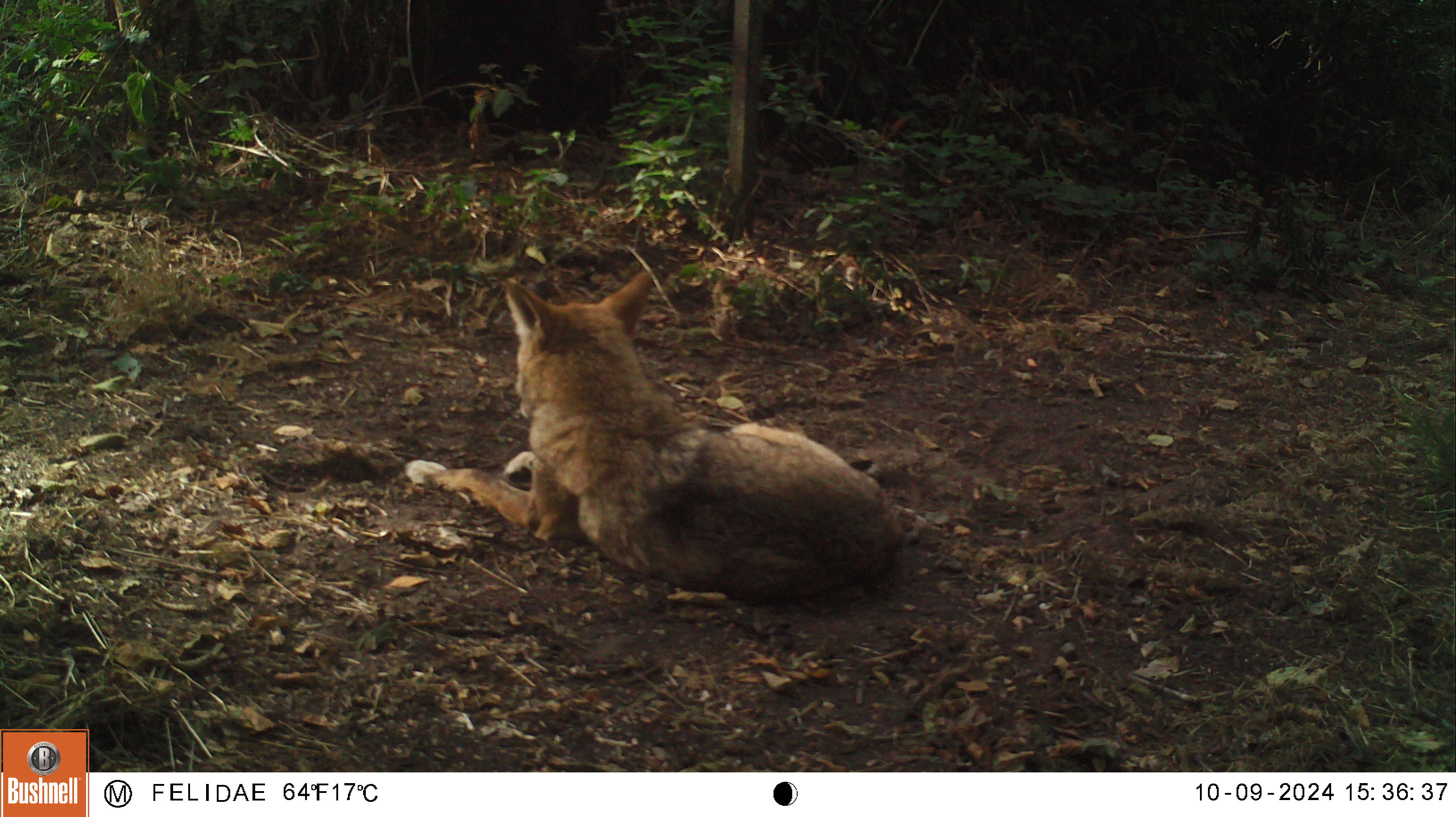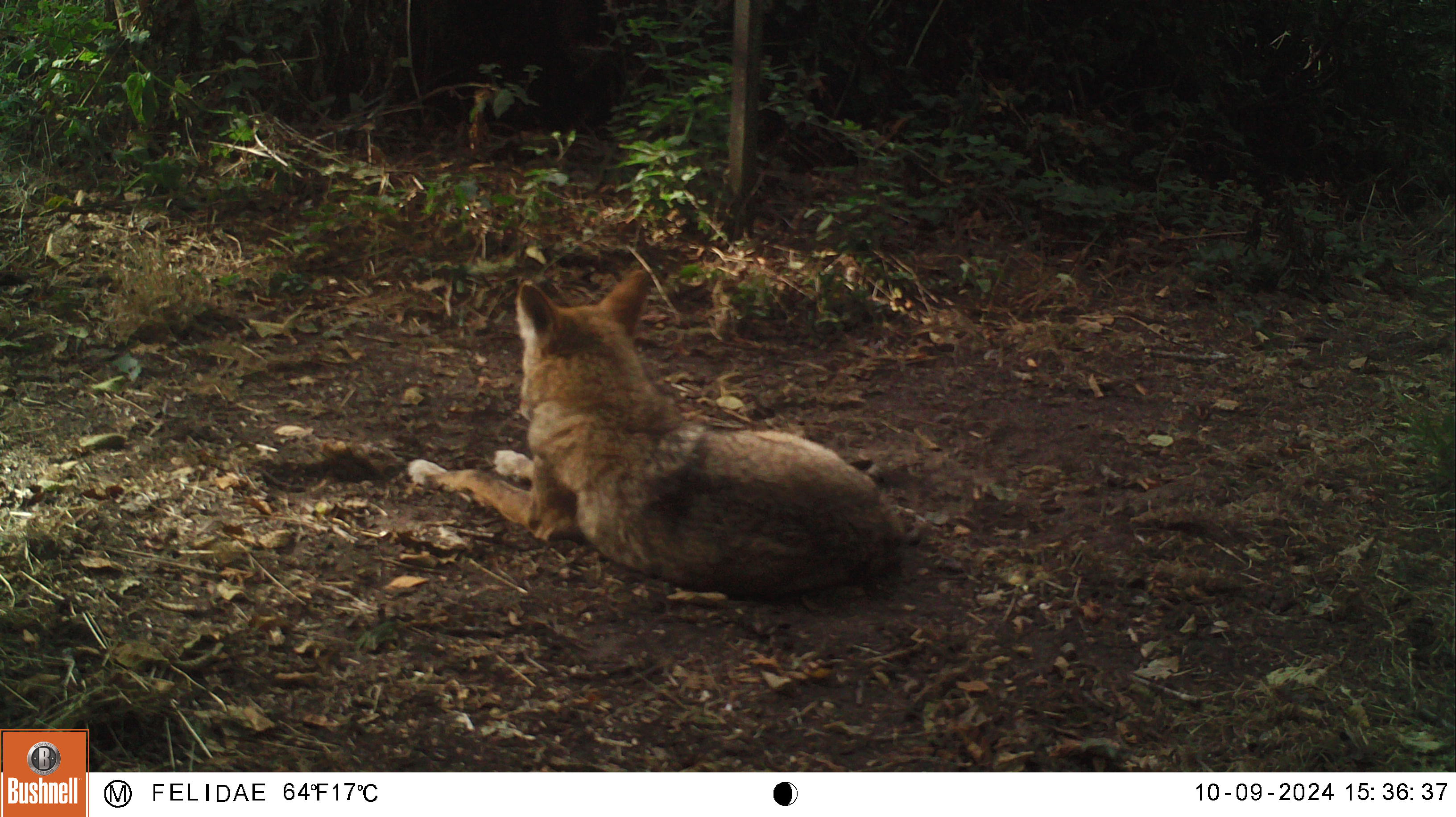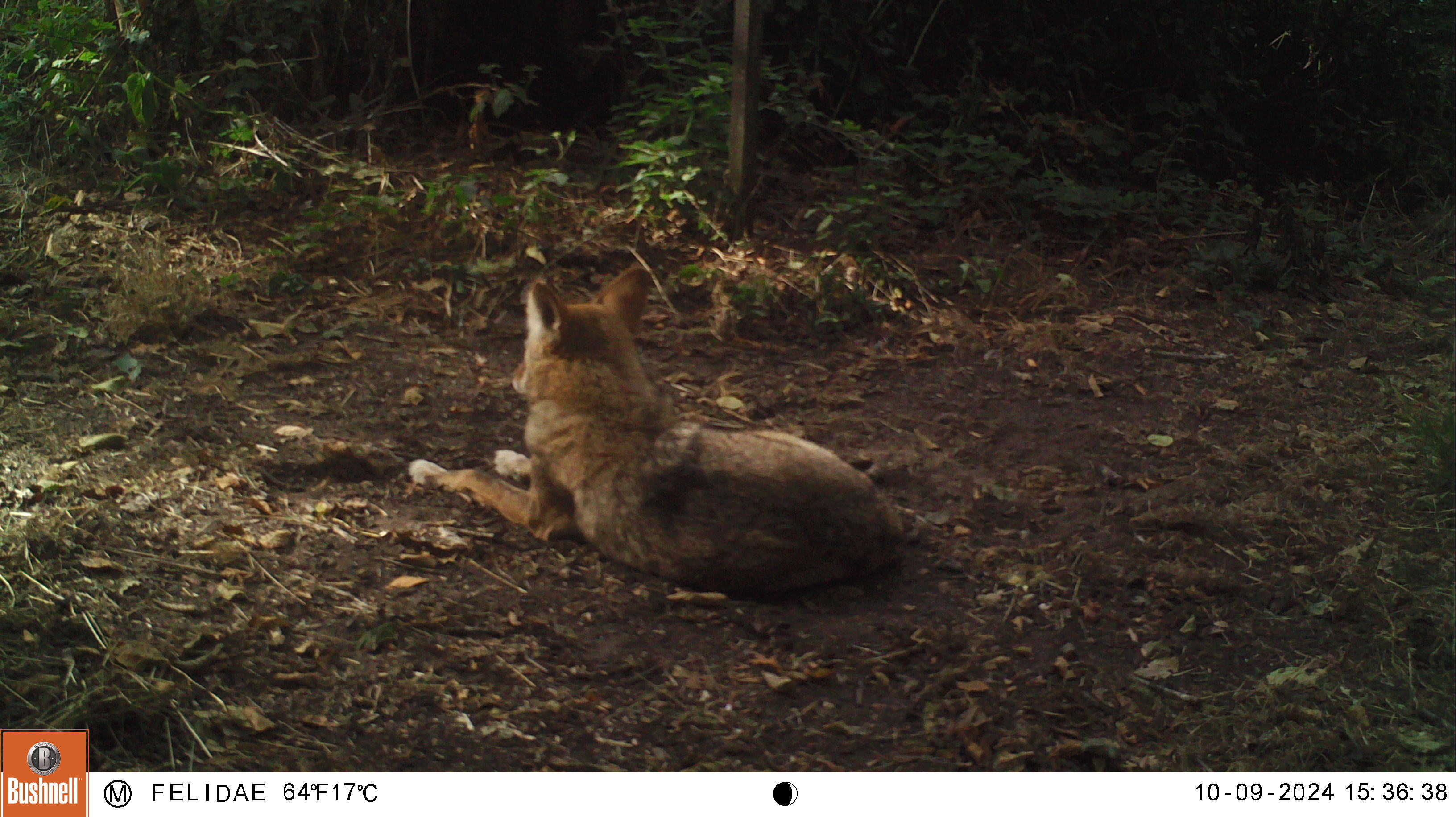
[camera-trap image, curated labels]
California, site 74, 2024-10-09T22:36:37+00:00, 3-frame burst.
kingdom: Animalia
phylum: Chordata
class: Mammalia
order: Carnivora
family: Canidae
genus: Canis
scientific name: Canis latrans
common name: coyote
Coyote (Canis latrans).